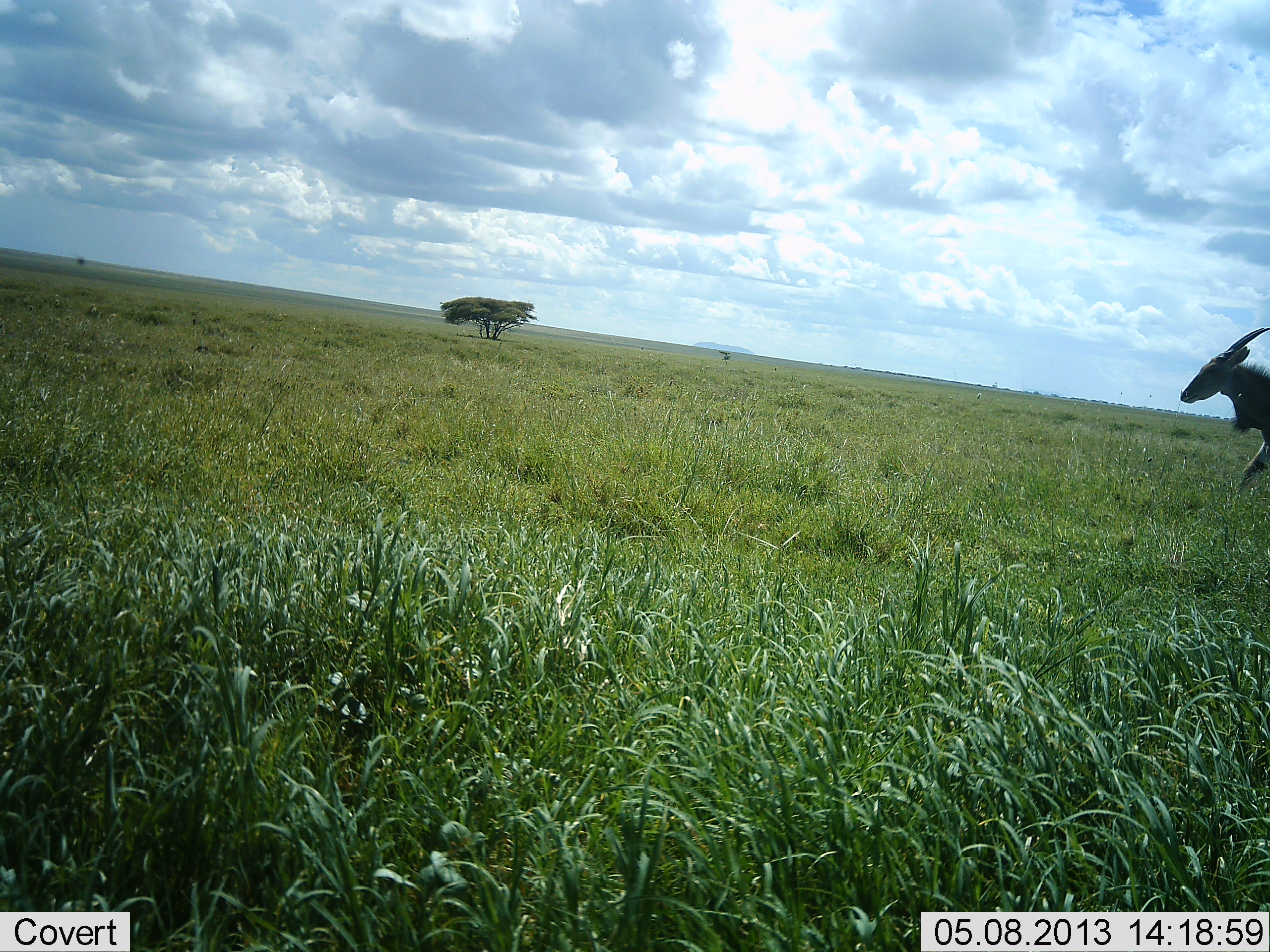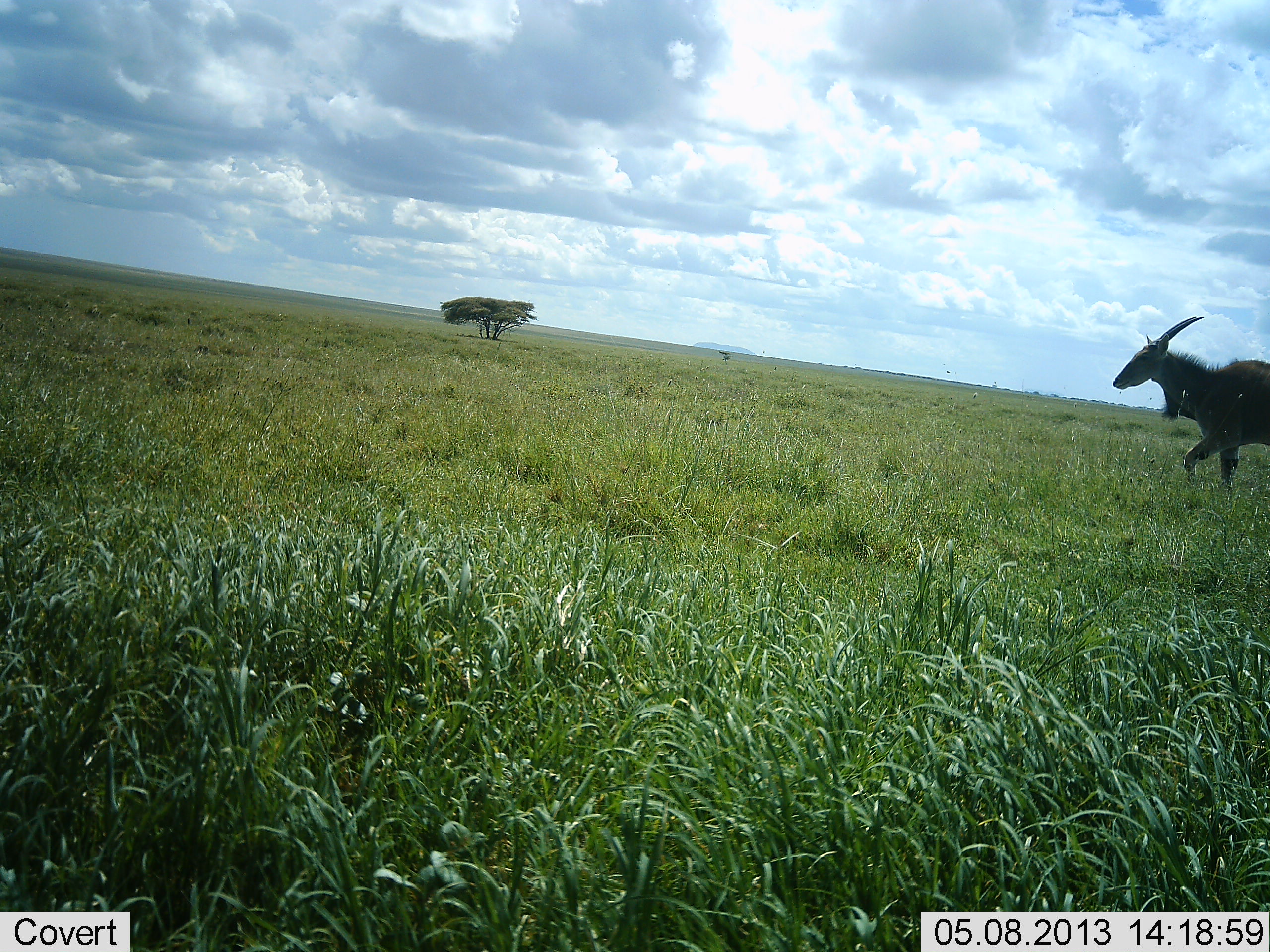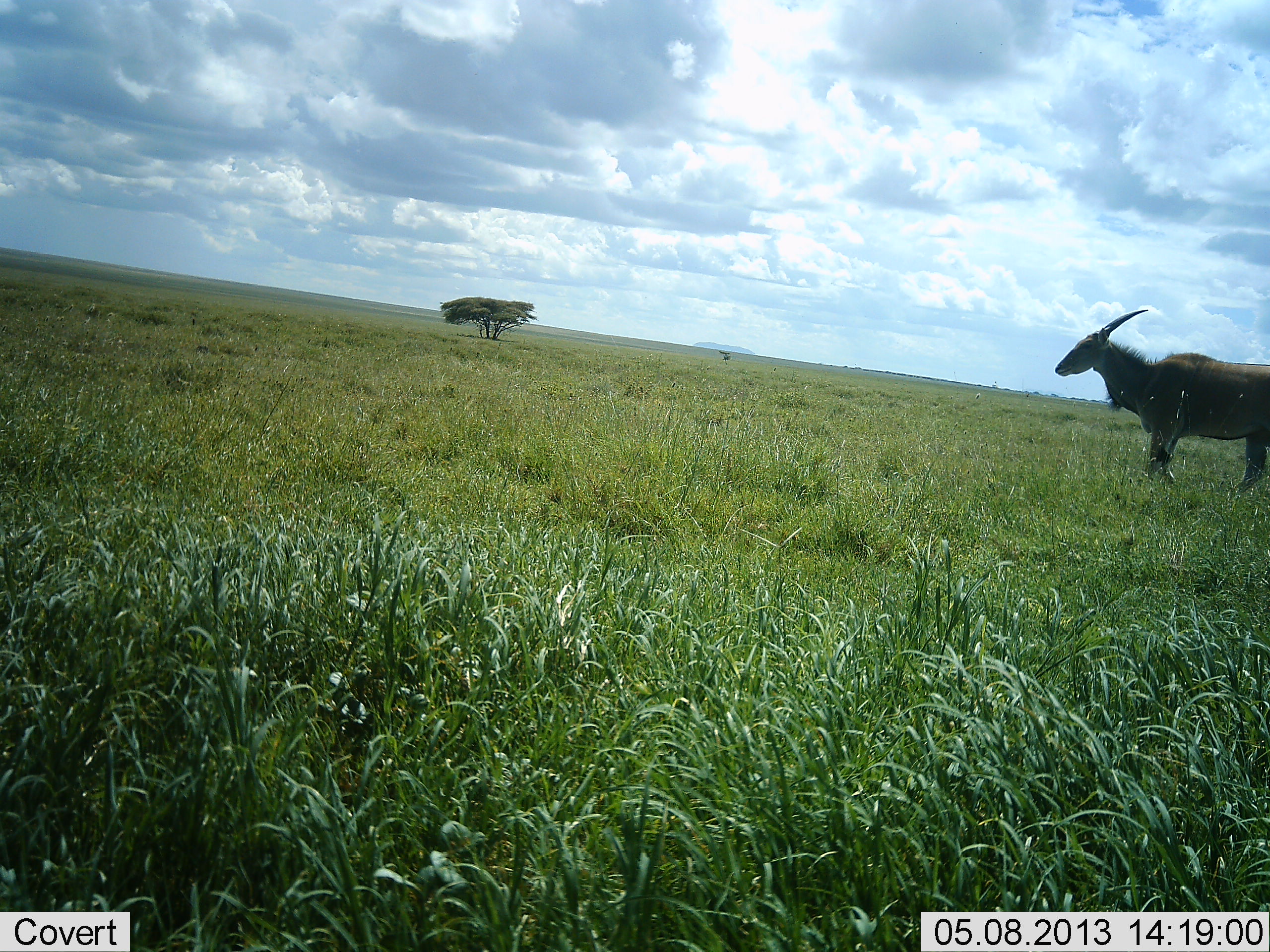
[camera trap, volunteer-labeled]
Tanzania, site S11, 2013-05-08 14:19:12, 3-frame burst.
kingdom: Animalia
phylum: Chordata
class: Mammalia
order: Artiodactyla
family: Bovidae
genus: Tragelaphus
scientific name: Tragelaphus oryx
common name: eland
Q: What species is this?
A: Eland (Tragelaphus oryx).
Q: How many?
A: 1.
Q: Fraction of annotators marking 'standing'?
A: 18%.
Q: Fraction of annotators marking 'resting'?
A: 0%.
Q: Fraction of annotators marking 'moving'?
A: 91%.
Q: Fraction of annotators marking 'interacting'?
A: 0%.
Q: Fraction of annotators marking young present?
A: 0%.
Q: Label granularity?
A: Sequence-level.